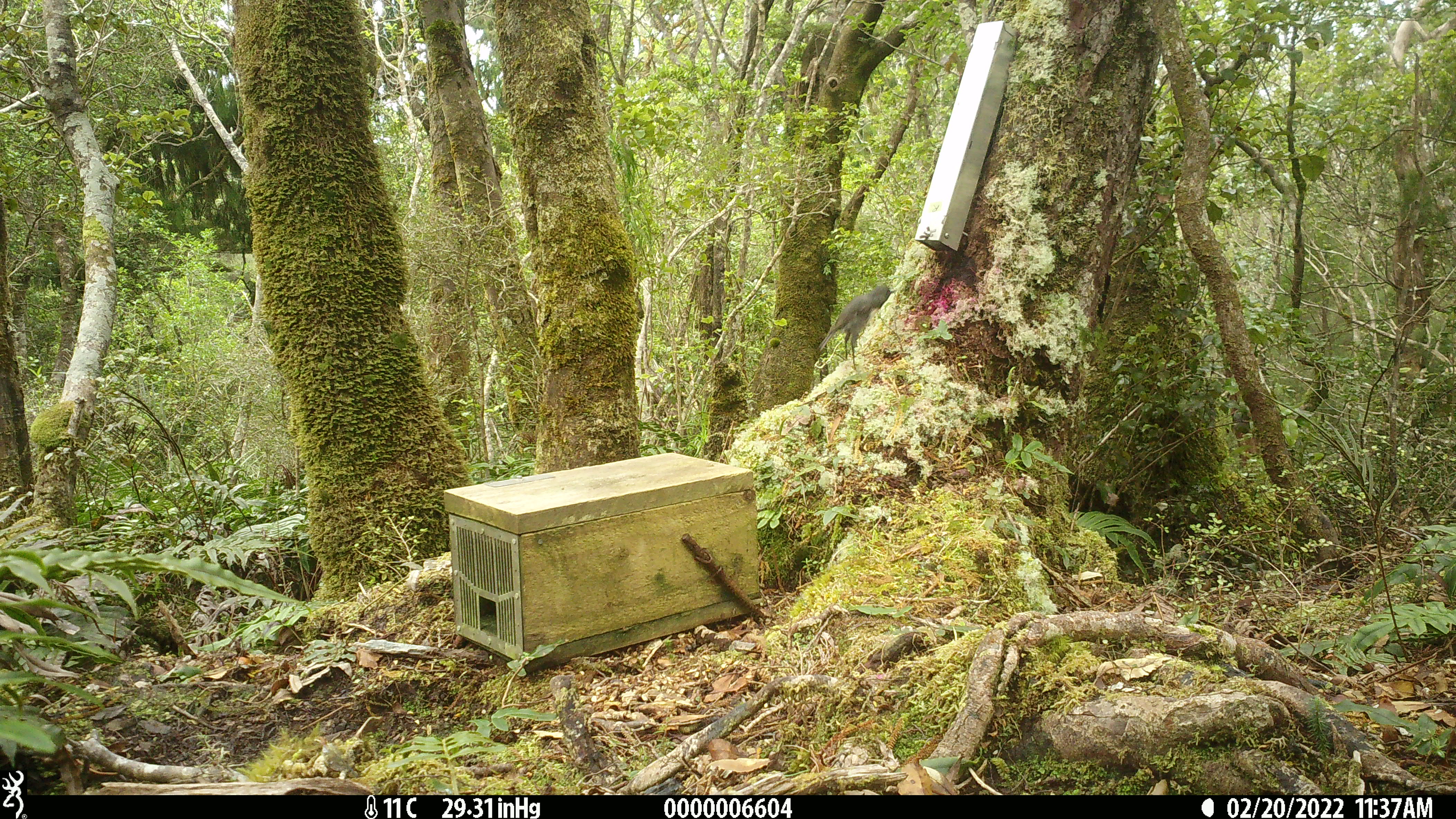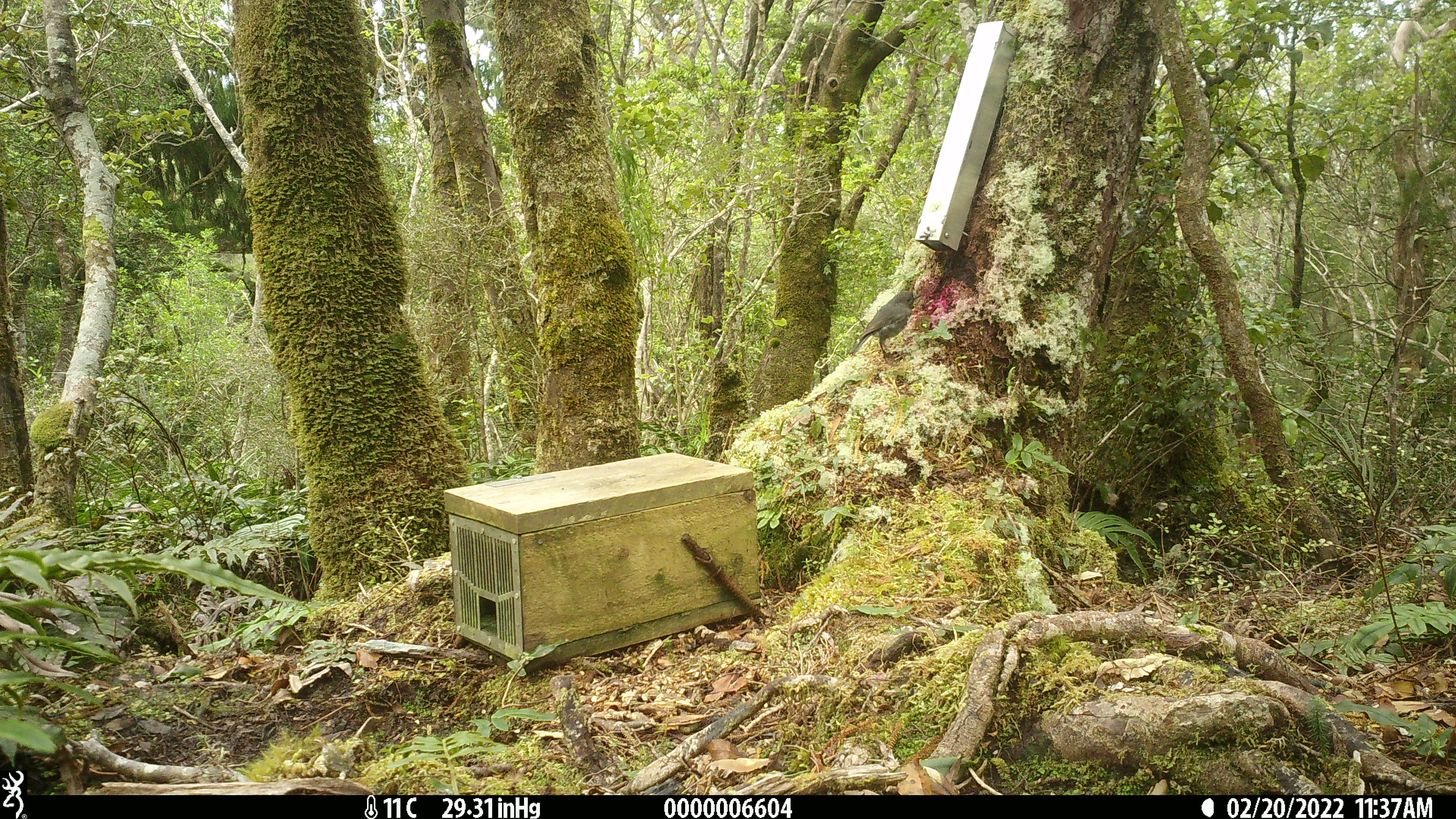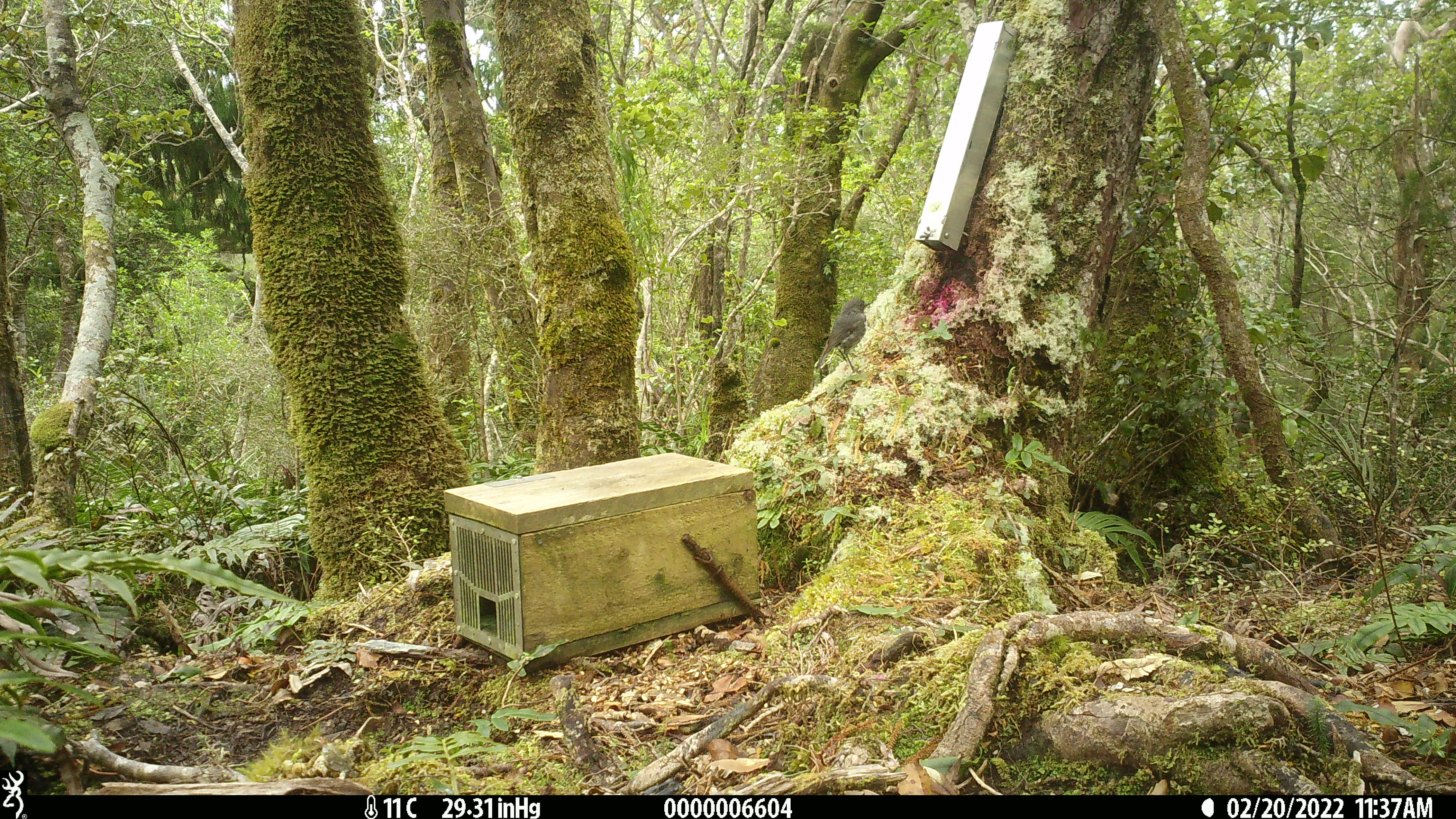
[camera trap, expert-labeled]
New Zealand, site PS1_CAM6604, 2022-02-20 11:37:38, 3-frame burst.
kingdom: Animalia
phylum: Chordata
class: Aves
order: Passeriformes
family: Petroicidae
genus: Petroica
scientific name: Petroica australis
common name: new zealand robin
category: robin